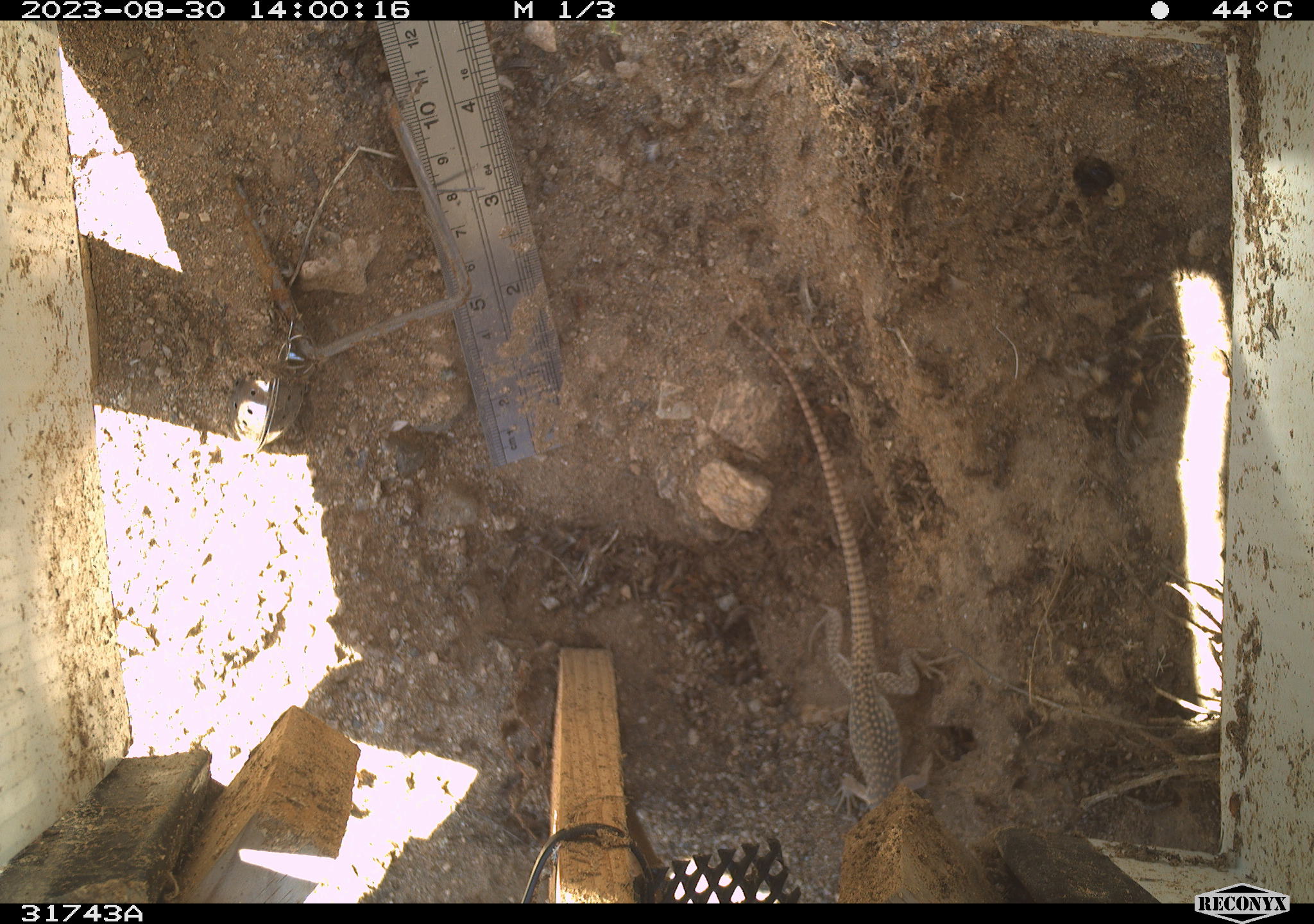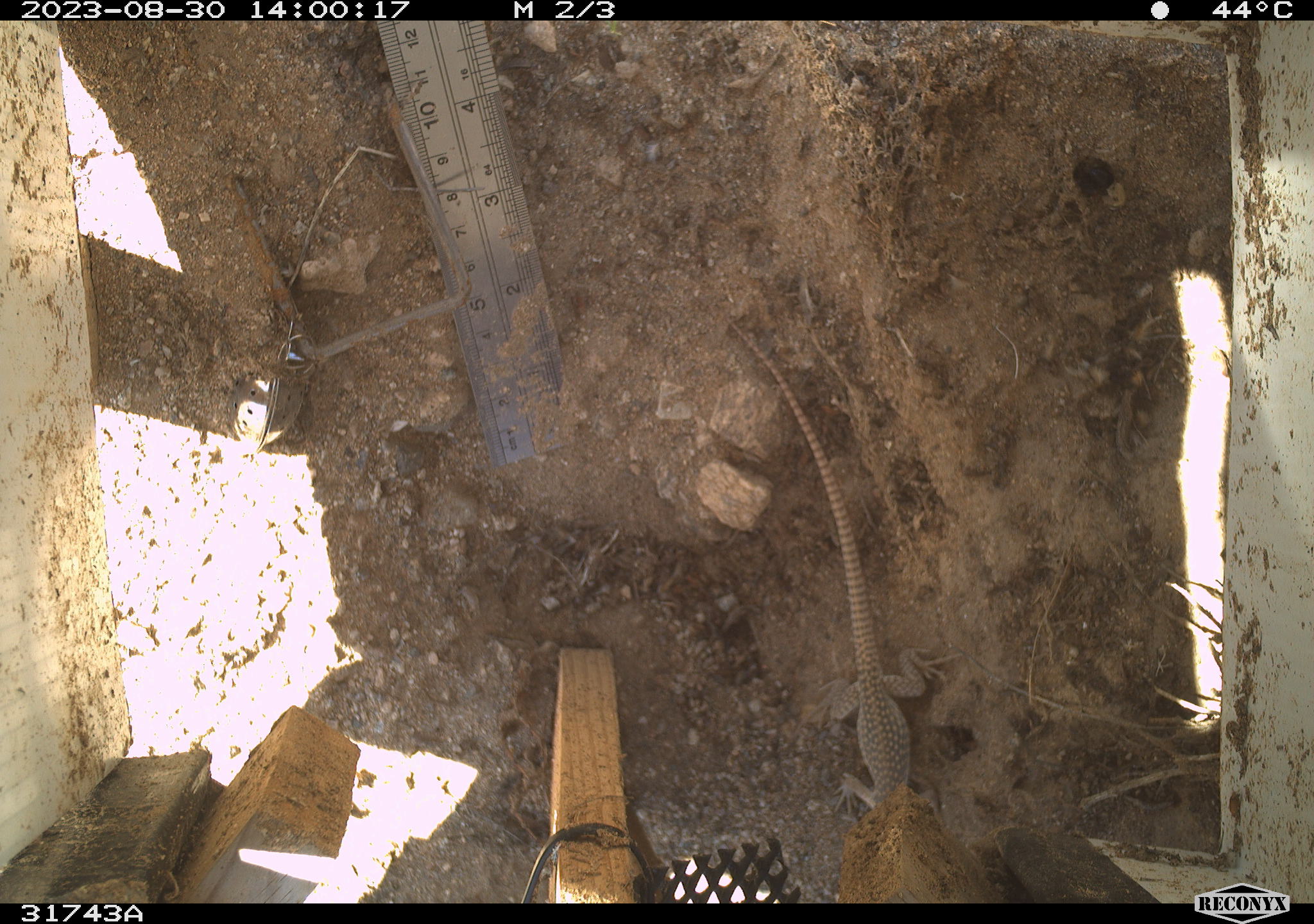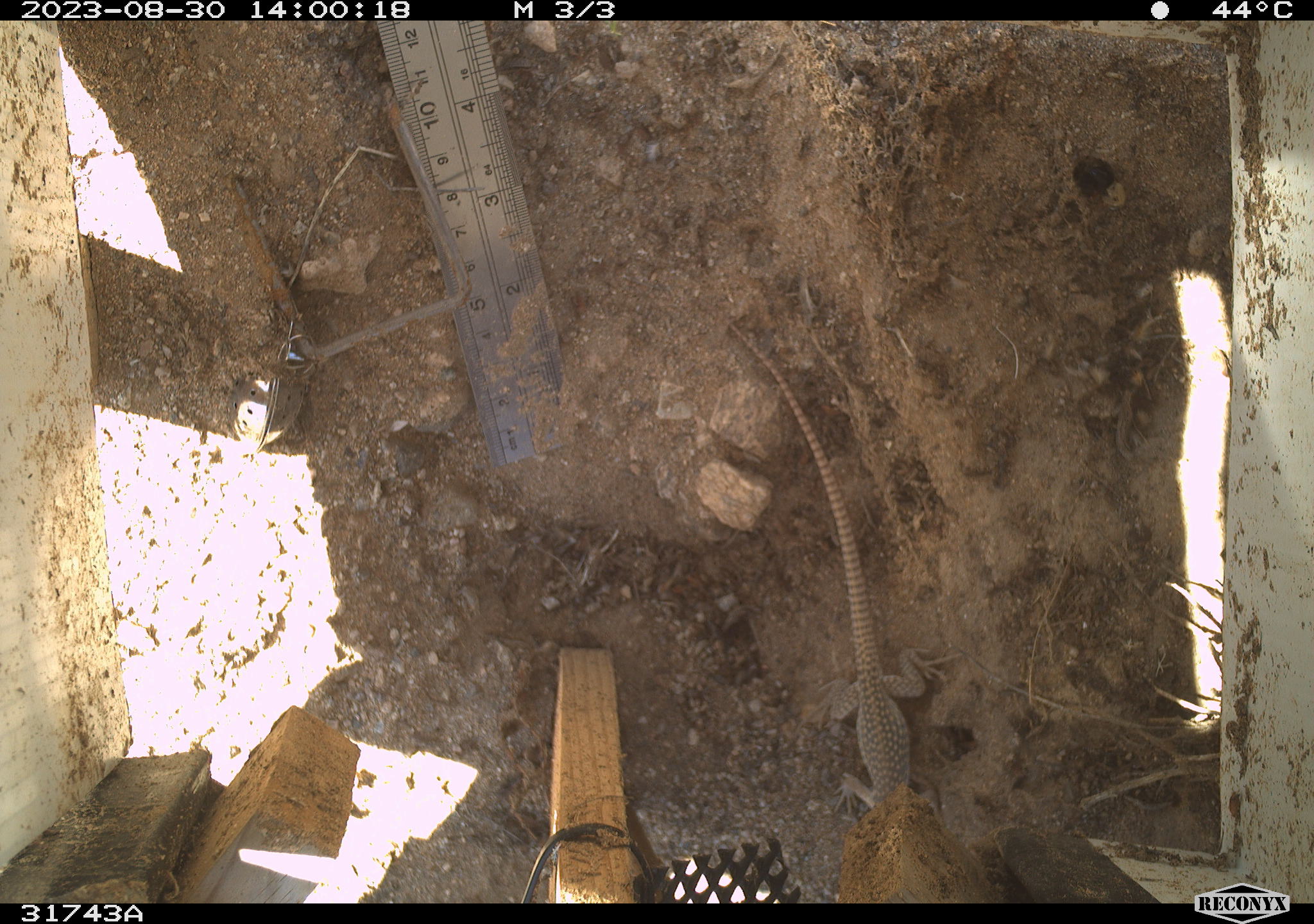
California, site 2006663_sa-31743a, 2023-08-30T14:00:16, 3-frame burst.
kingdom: Animalia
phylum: Chordata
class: Reptilia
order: Squamata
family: Iguanidae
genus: Dipsosaurus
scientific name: Dipsosaurus dorsalis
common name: common desert iguana